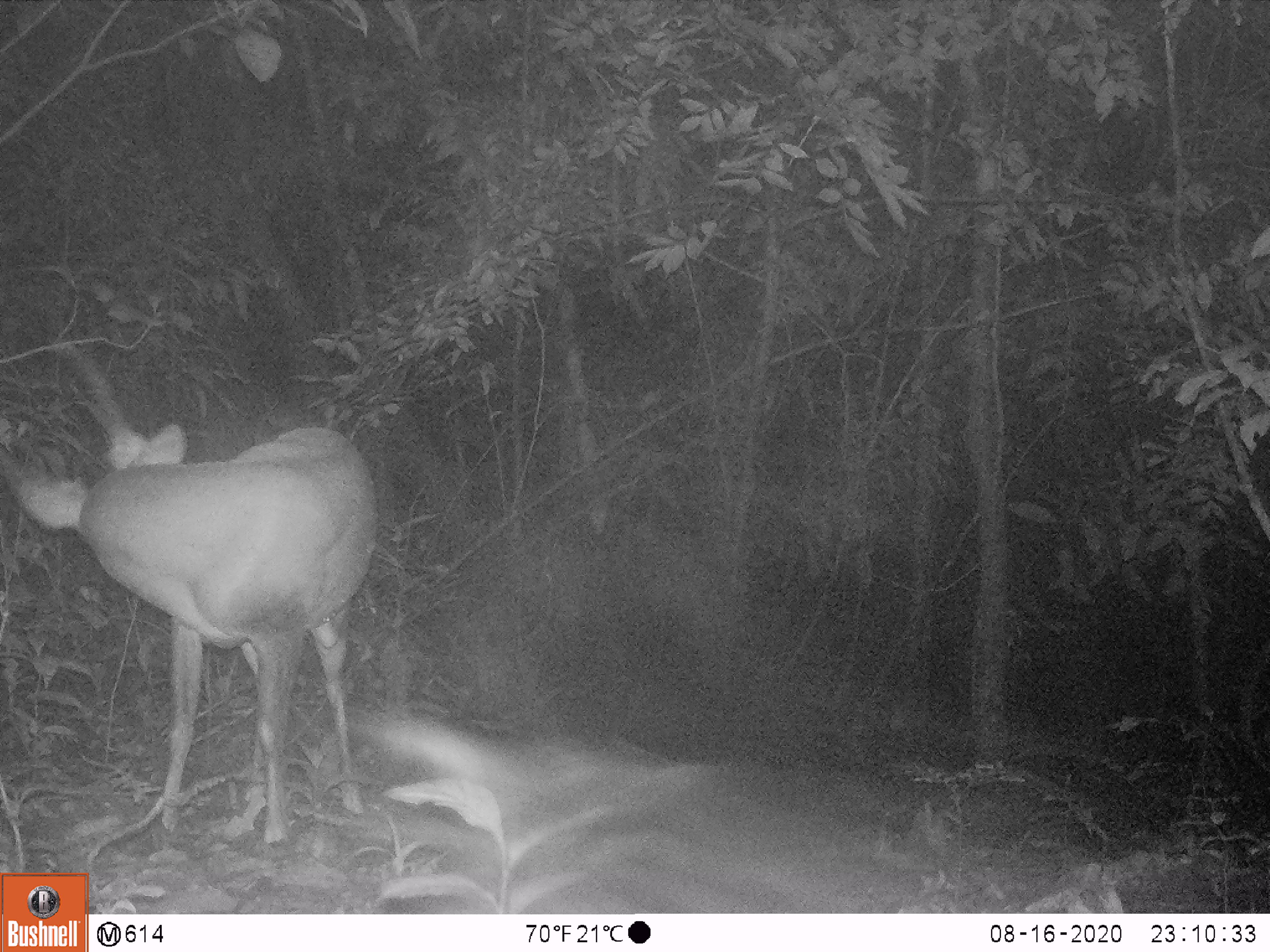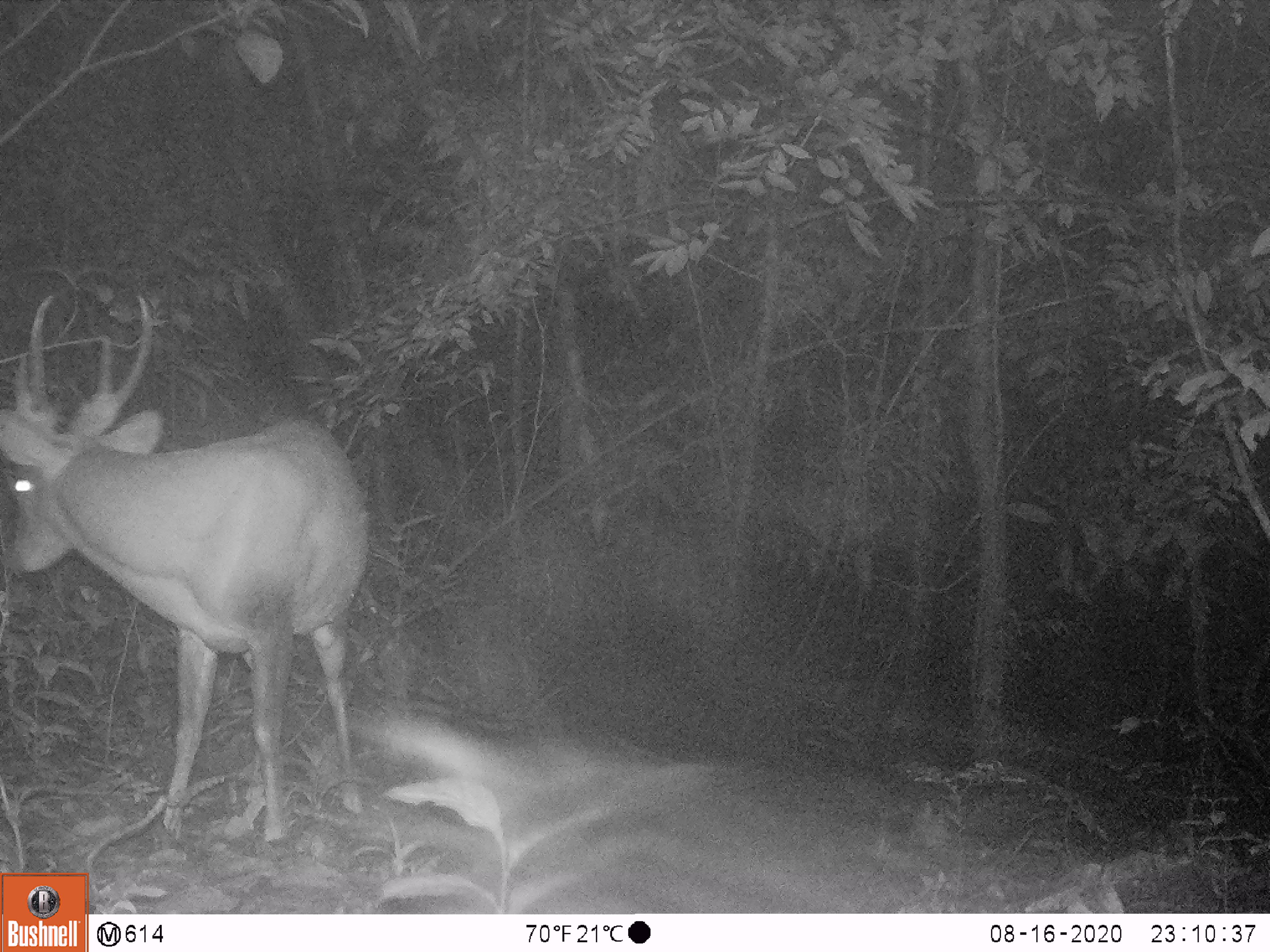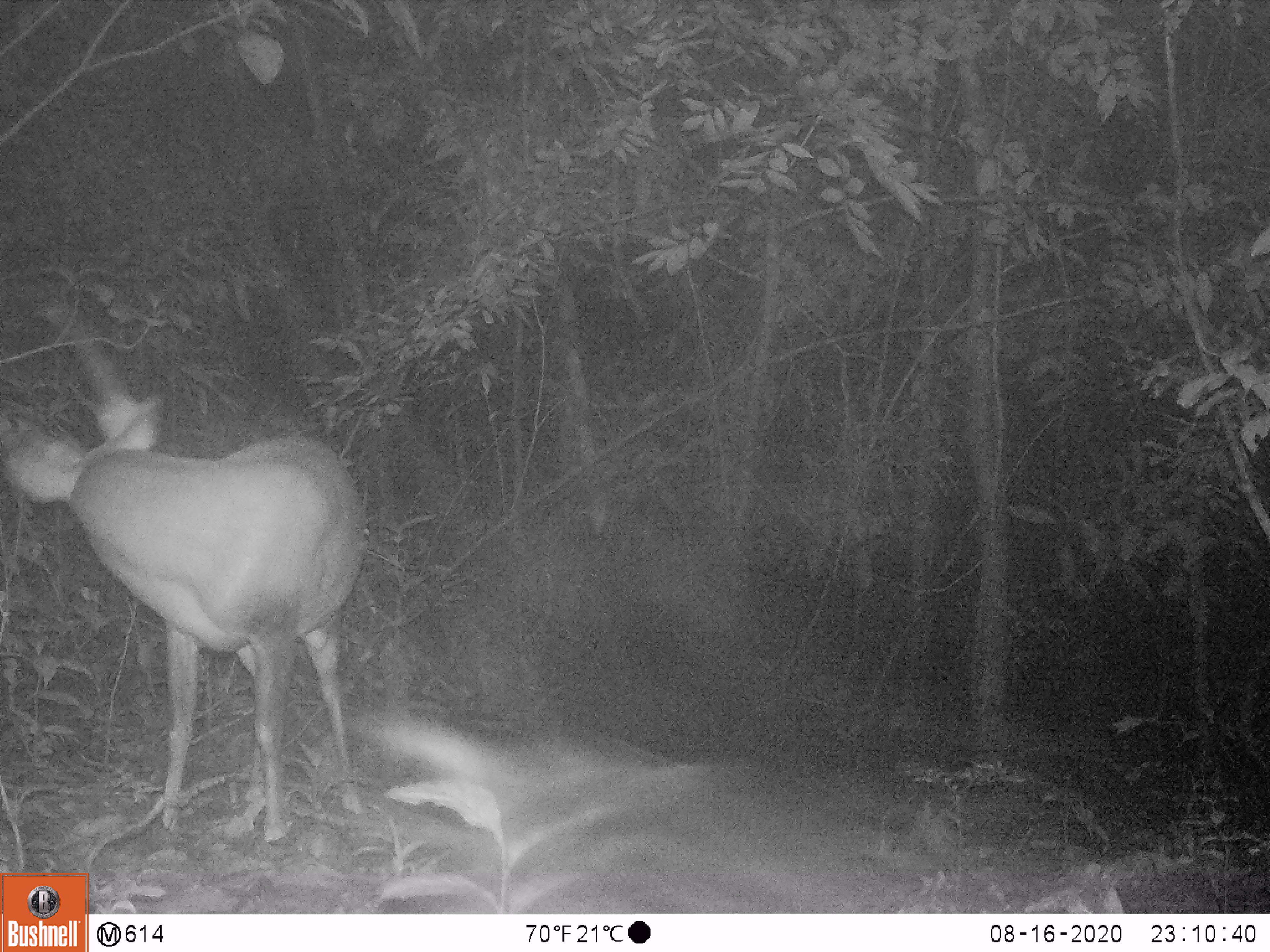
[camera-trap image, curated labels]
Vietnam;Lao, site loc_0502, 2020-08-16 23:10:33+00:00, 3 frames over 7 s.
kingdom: Animalia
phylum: Chordata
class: Mammalia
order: Artiodactyla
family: Cervidae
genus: Muntiacus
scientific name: Muntiacus vuquangensis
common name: large-antlered muntjac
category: large antlered muntjac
Large antlered muntjac (large-antlered muntjac) (Muntiacus vuquangensis). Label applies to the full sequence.